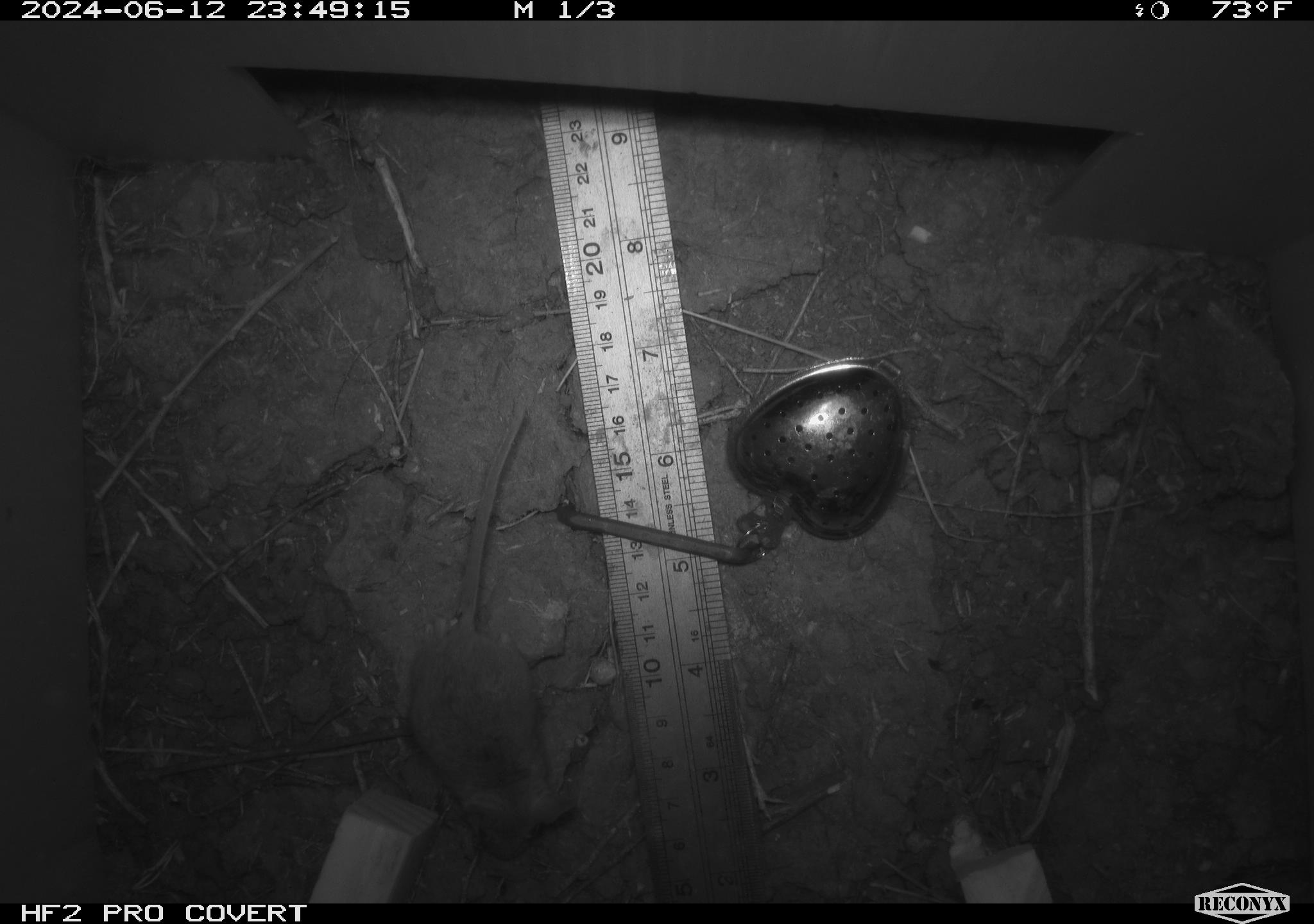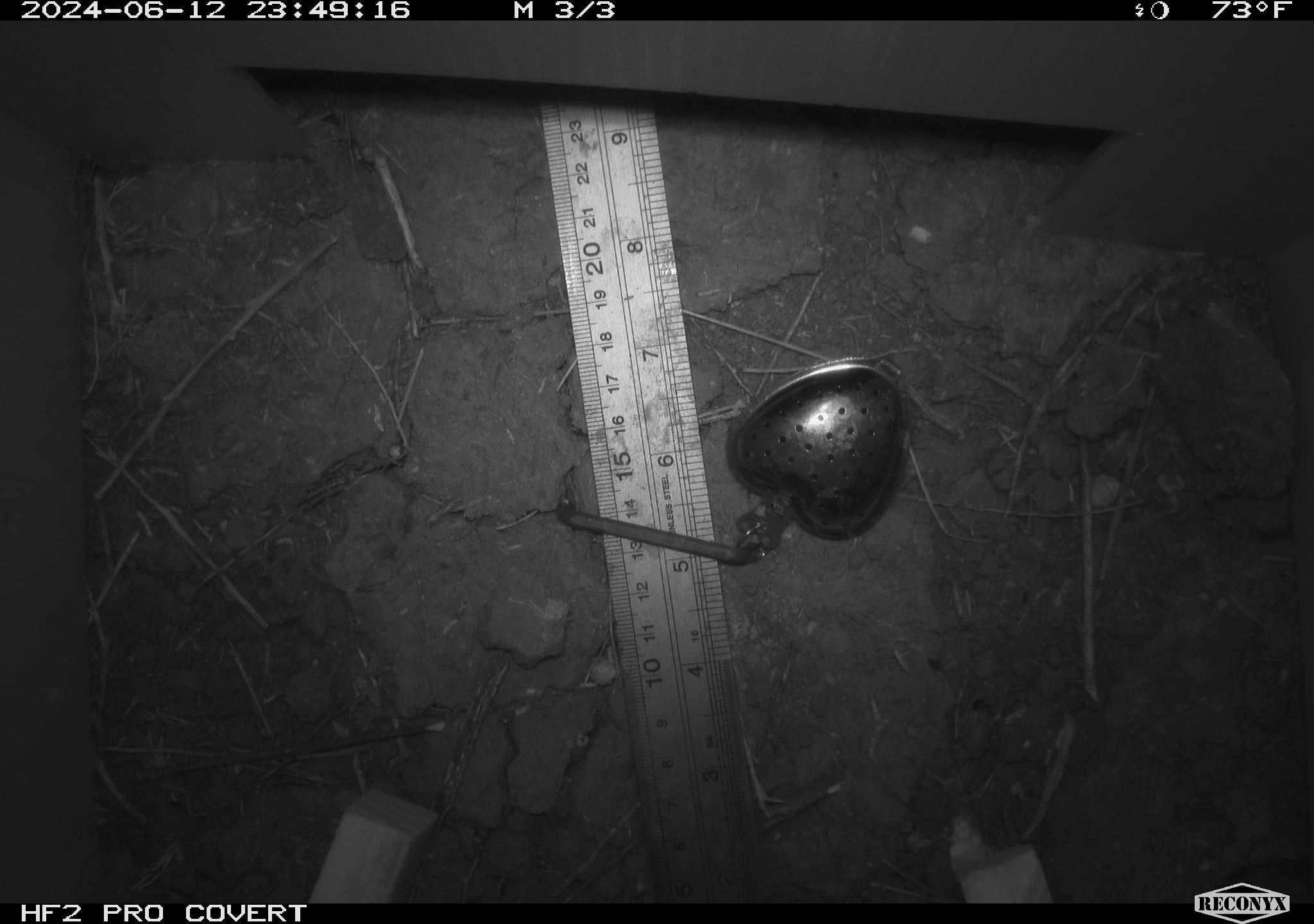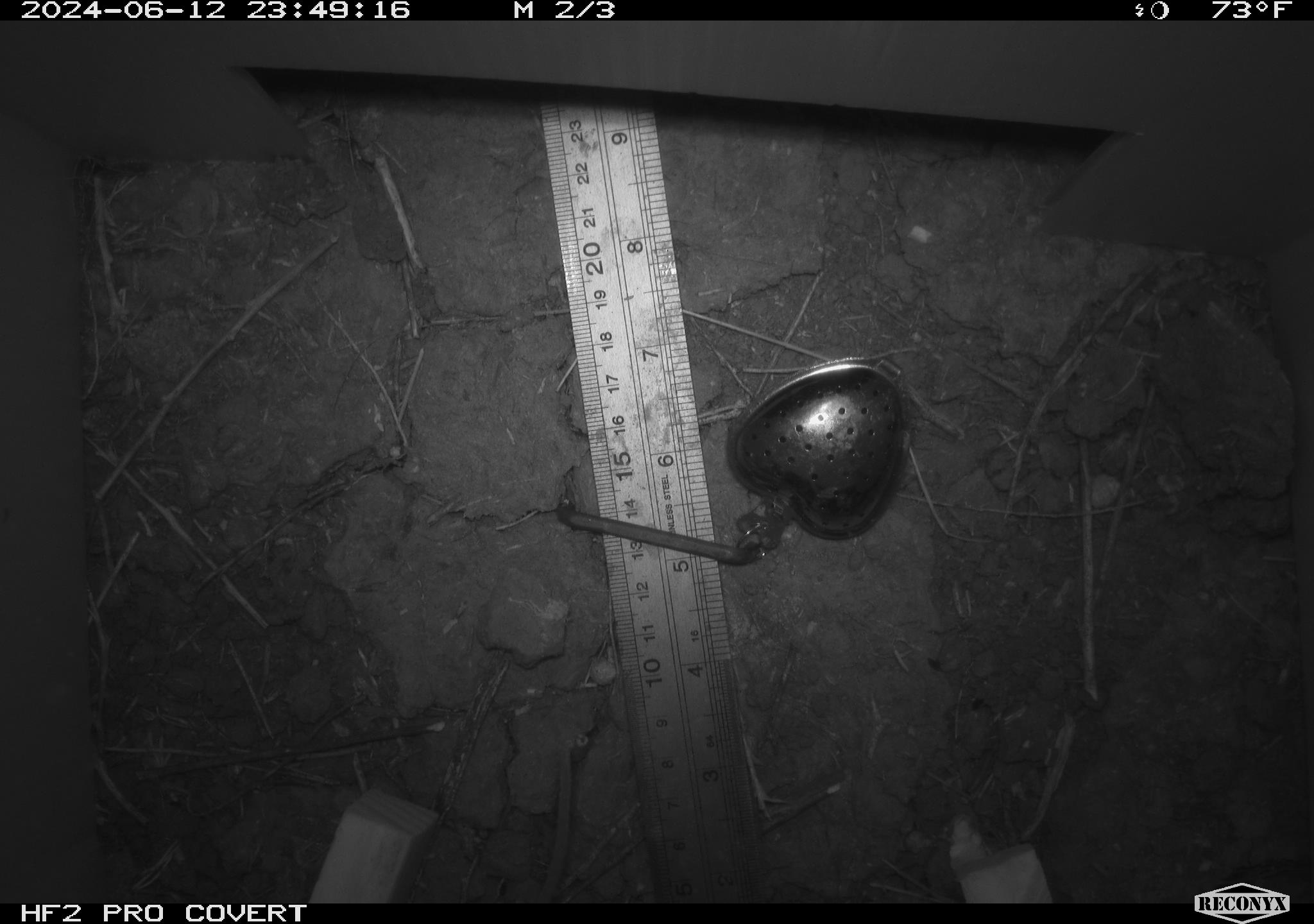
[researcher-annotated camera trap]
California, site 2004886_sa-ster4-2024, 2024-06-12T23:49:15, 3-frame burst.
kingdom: Animalia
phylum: Chordata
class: Mammalia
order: Rodentia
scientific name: Rodentia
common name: mouse species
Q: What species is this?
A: Mouse species (Rodentia).